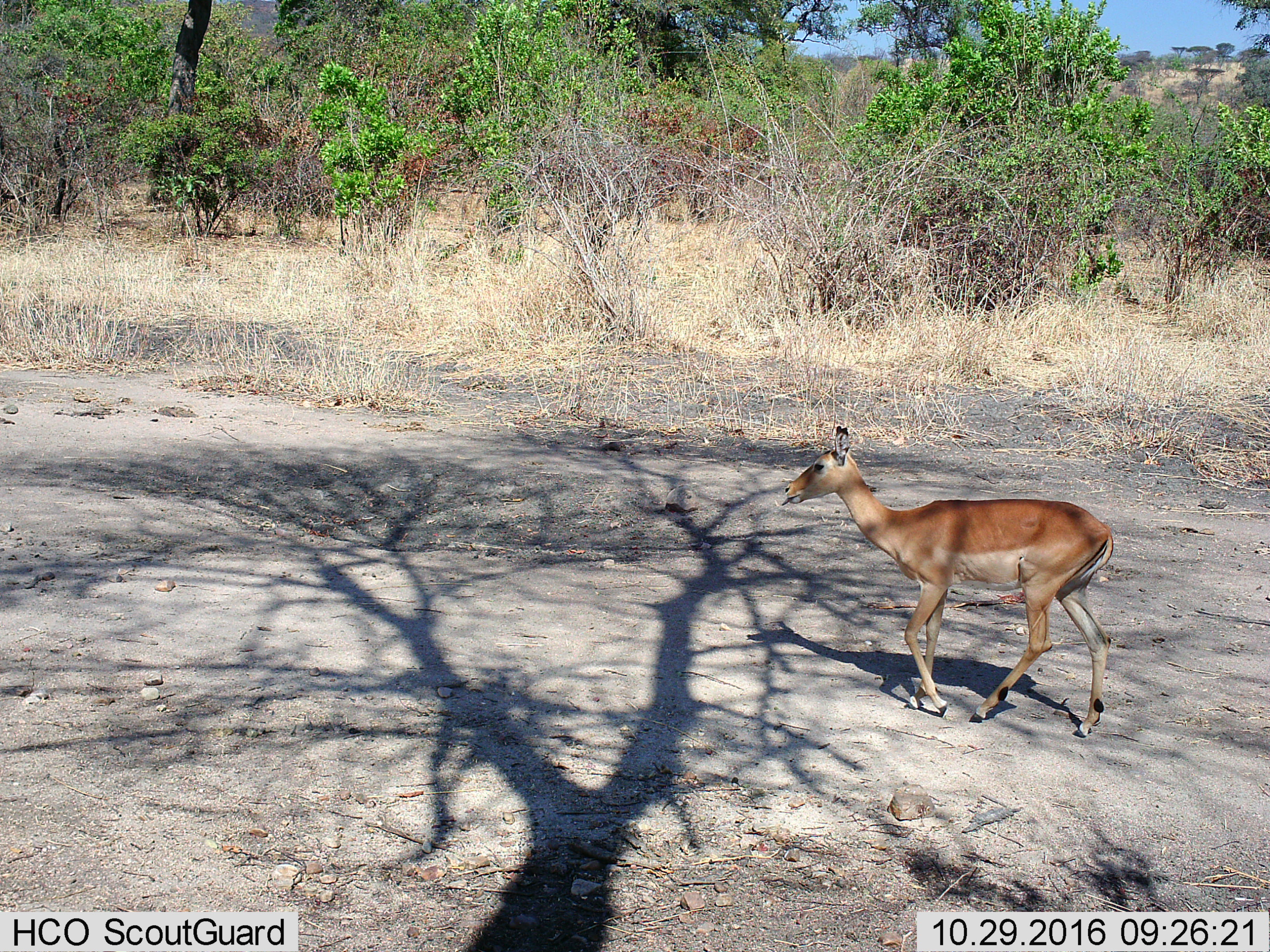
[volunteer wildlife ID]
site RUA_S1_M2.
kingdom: Animalia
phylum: Chordata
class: Mammalia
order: Artiodactyla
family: Bovidae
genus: Aepyceros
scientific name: Aepyceros melampus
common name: impala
Impala (Aepyceros melampus), count 1. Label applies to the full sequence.